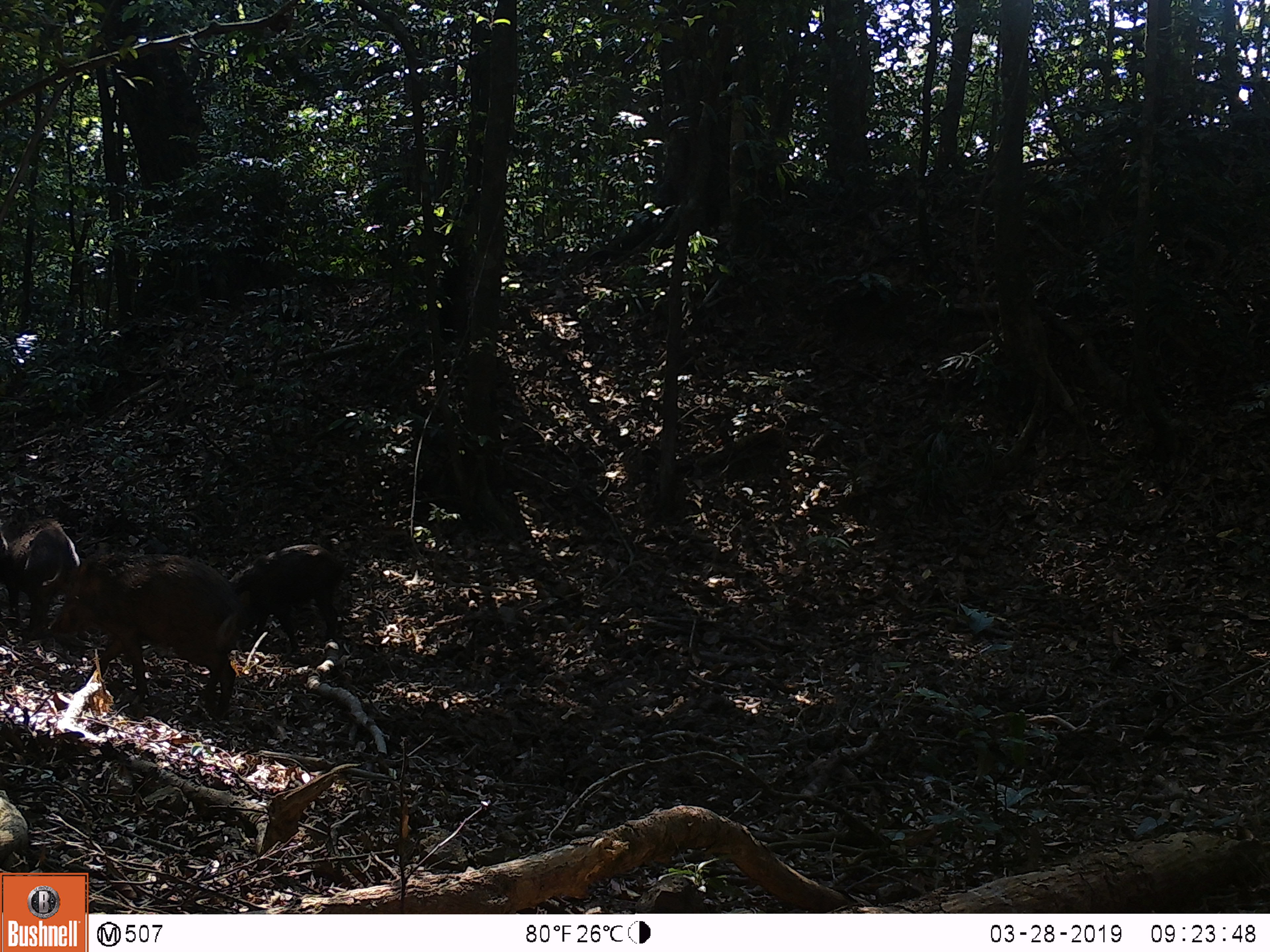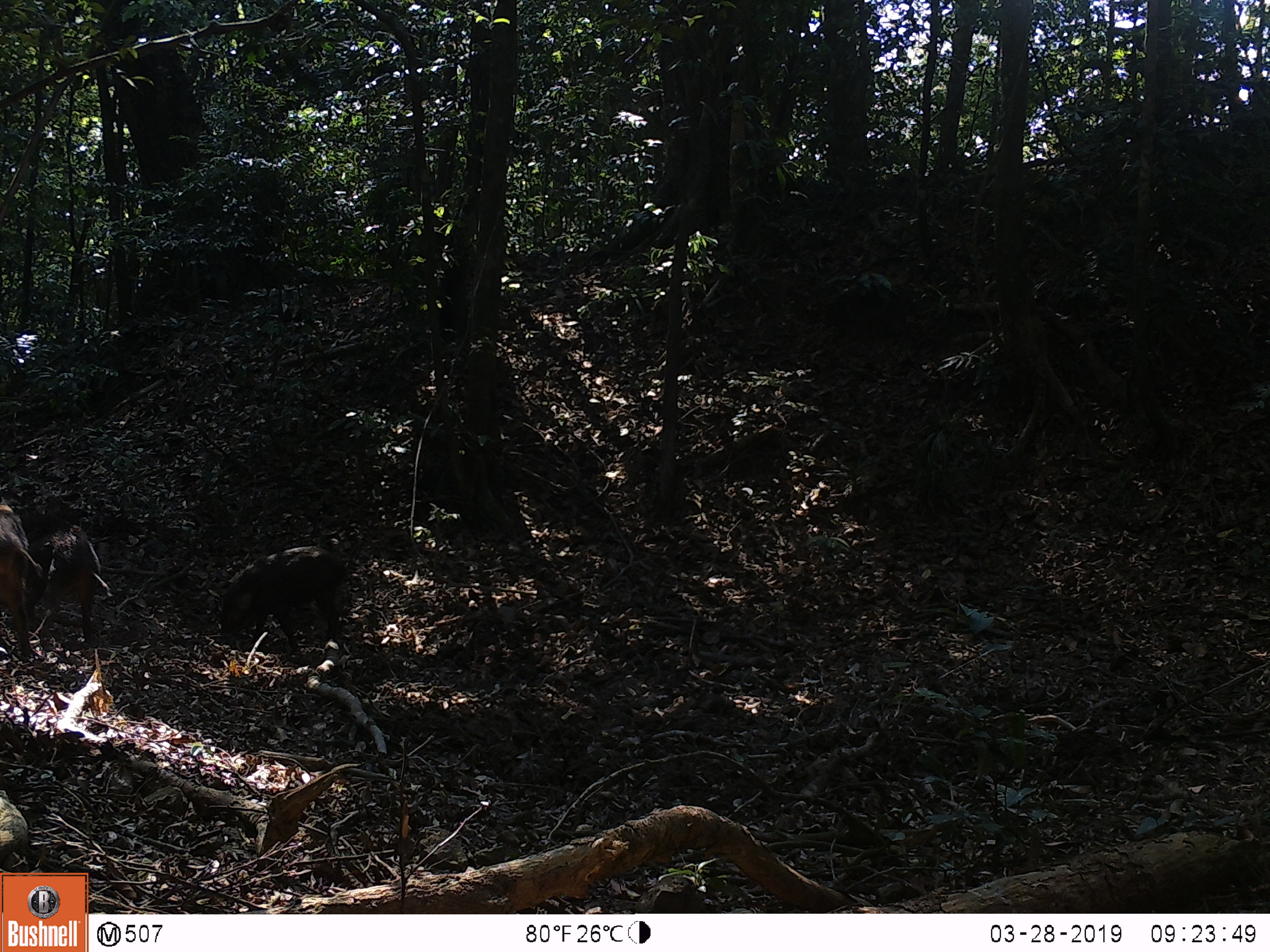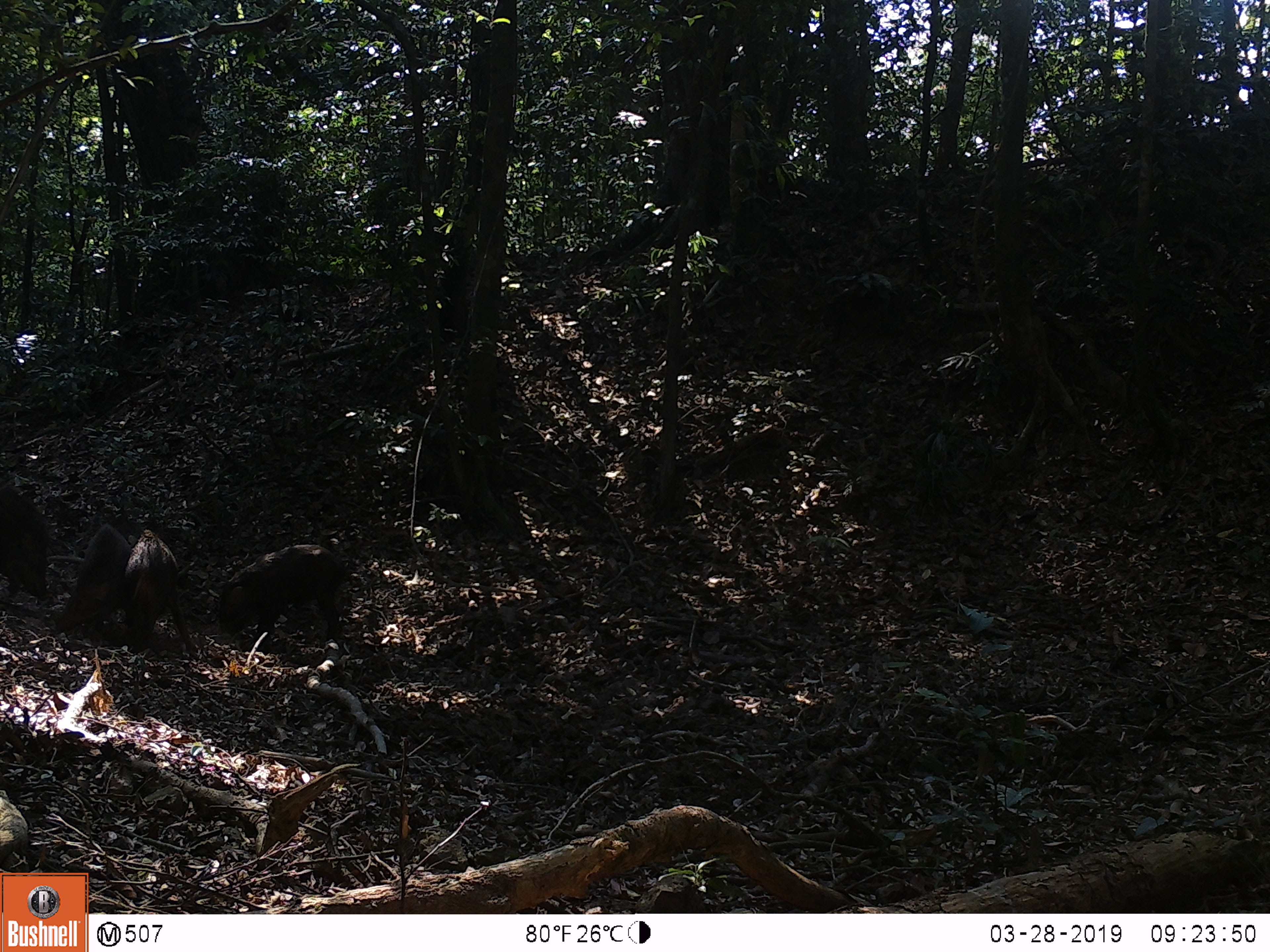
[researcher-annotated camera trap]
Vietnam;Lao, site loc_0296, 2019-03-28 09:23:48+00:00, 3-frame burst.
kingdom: Animalia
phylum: Chordata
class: Mammalia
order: Artiodactyla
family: Suidae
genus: Sus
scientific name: Sus scrofa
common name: eurasian wild pig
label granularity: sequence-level